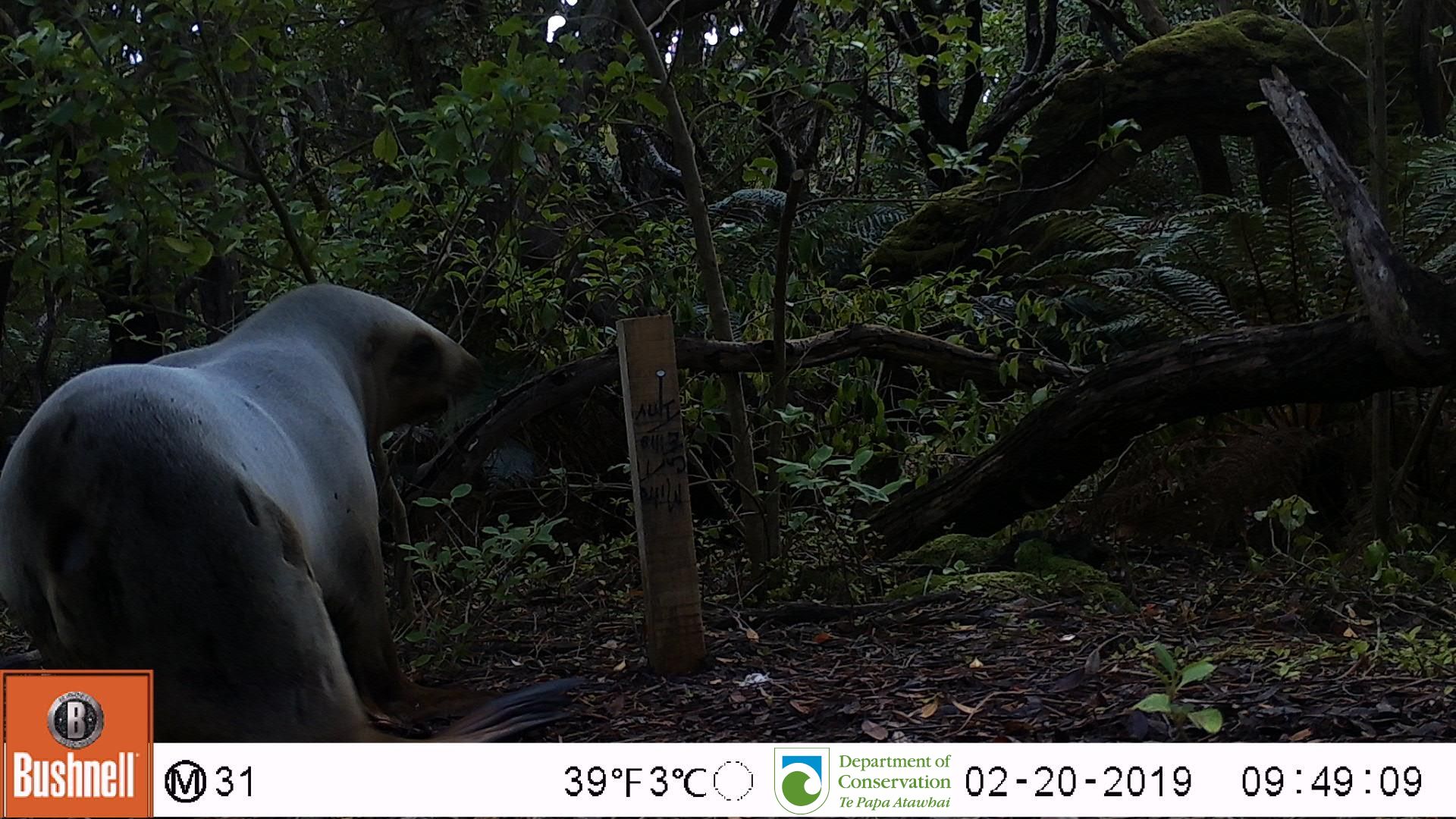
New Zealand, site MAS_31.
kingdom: Animalia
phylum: Chordata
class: Mammalia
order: Carnivora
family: Otariidae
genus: Phocarctos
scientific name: Phocarctos hookeri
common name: new zealand sea lion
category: sealion